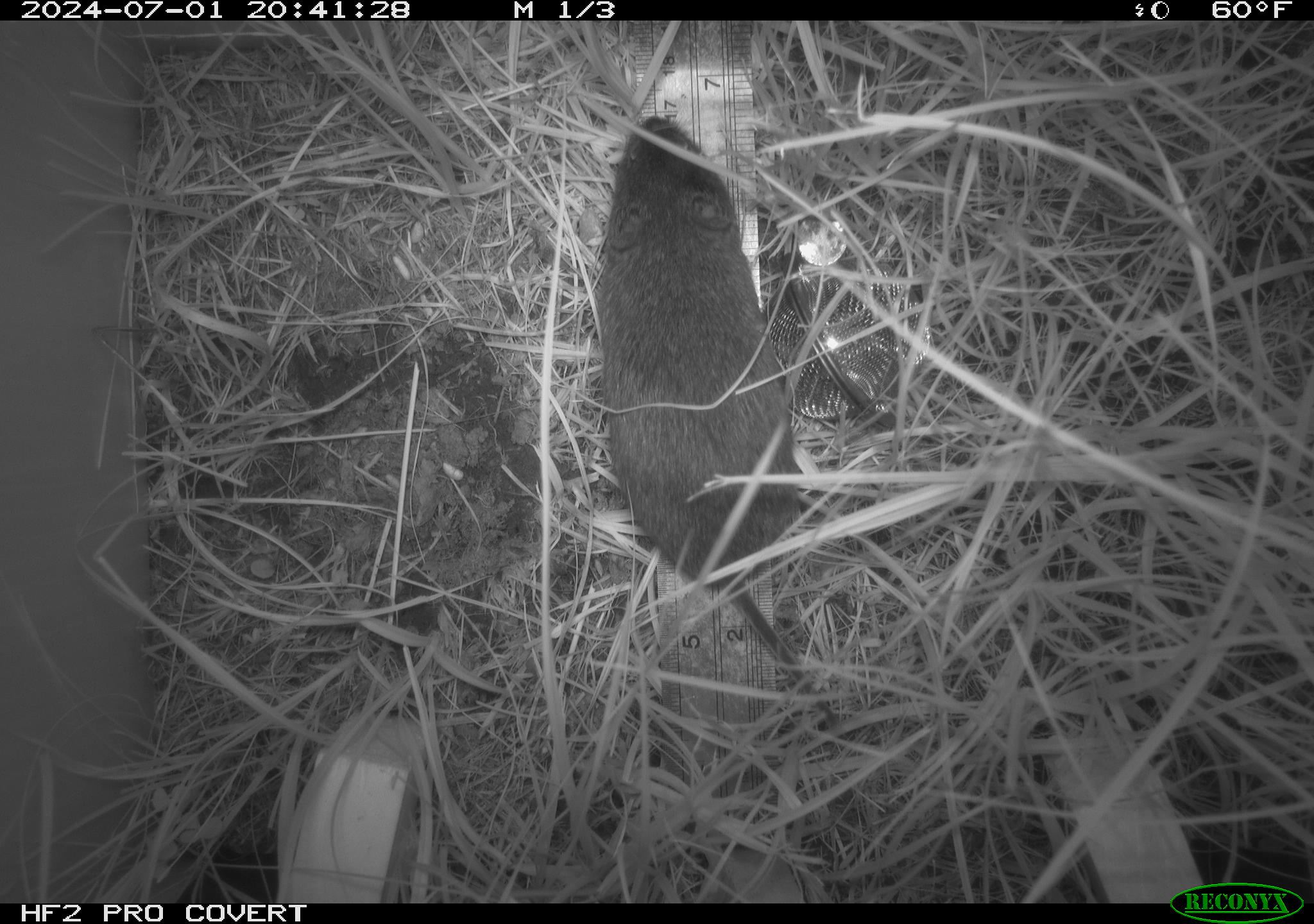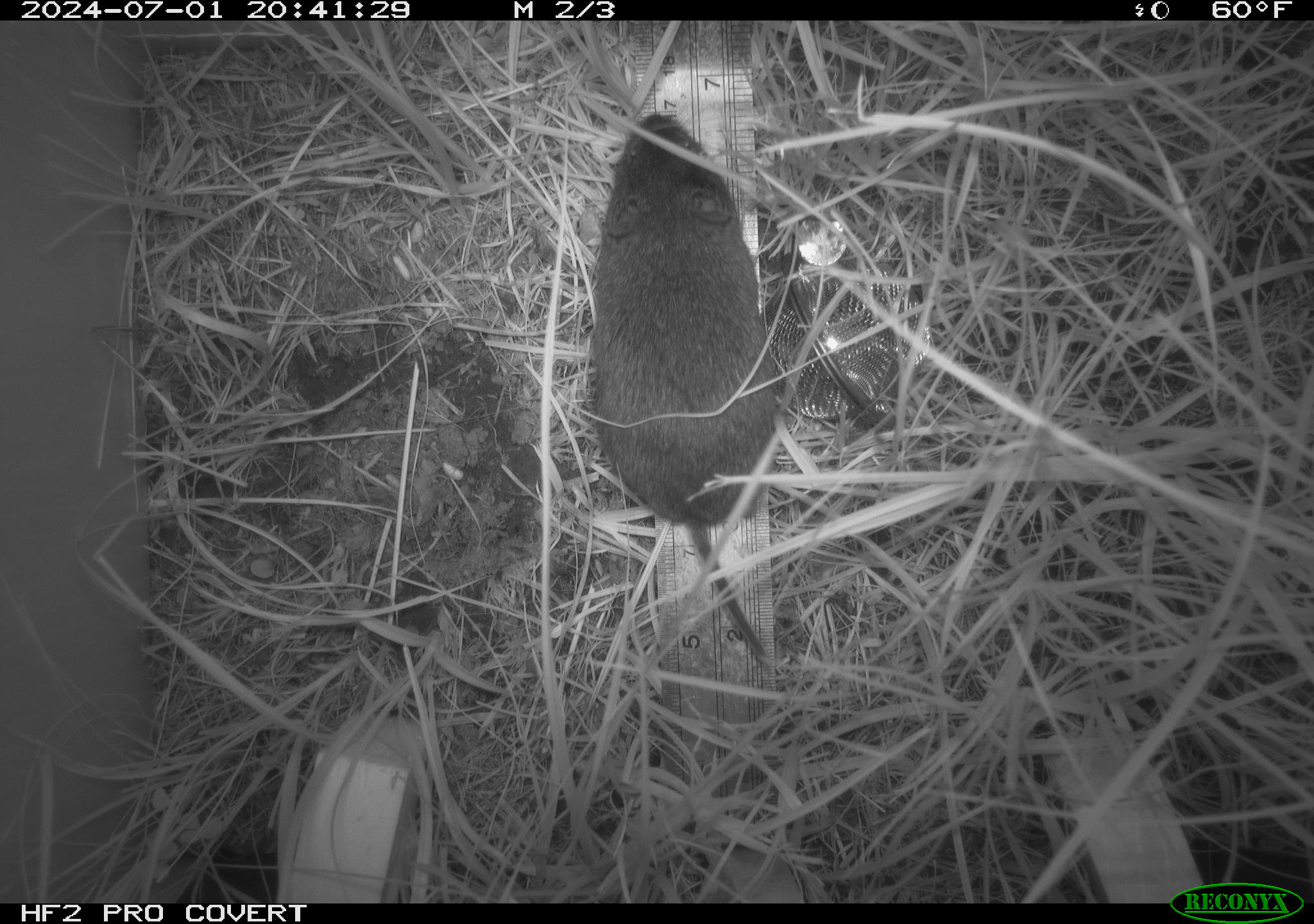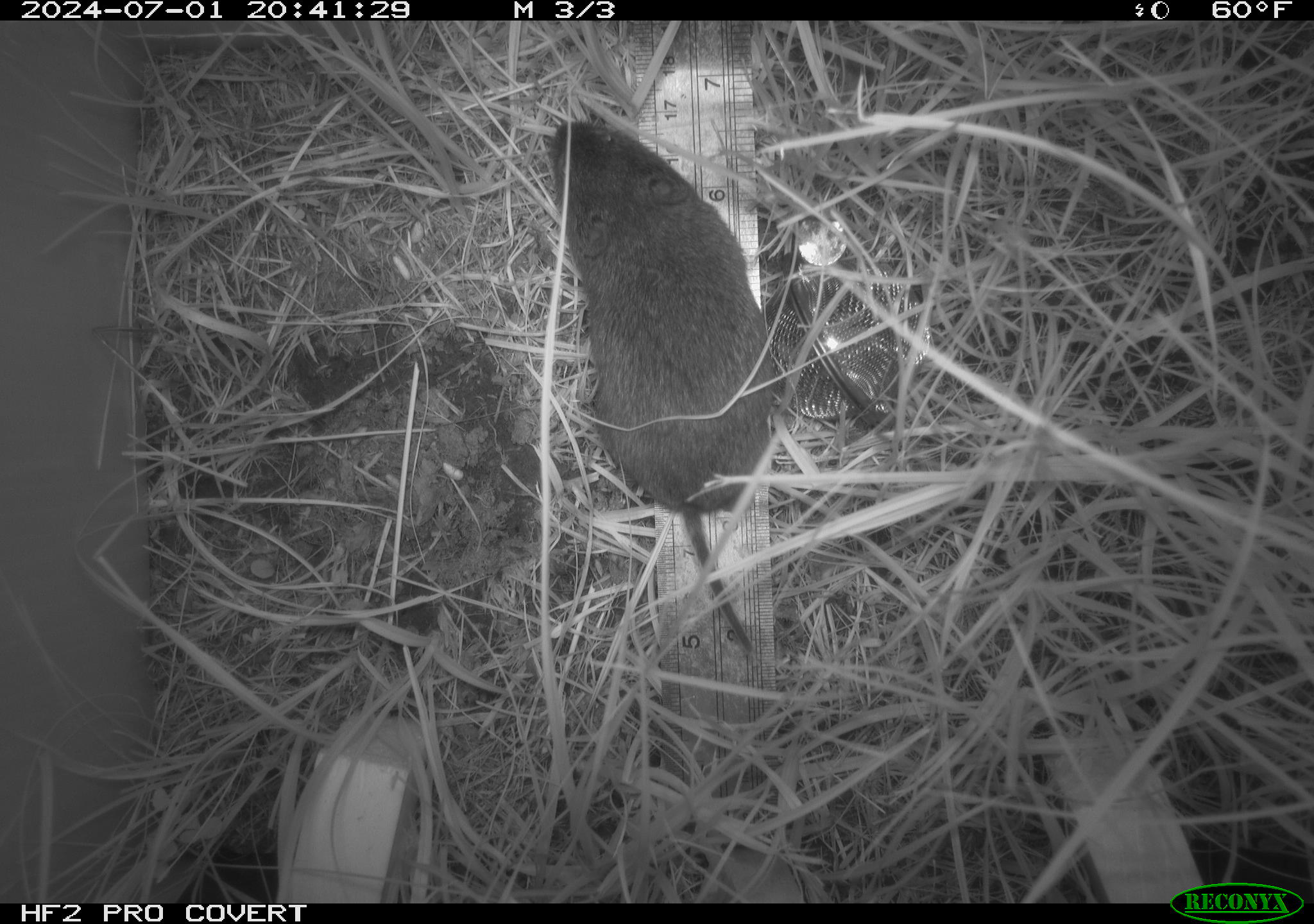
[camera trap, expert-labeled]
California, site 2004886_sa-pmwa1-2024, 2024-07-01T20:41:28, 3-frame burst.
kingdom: Animalia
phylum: Chordata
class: Mammalia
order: Rodentia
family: Cricetidae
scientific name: Arvicolinae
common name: voles, lemmings, and muskrats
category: arvicolinae subfamily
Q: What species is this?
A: Arvicolinae subfamily (voles, lemmings, and muskrats) (Arvicolinae).